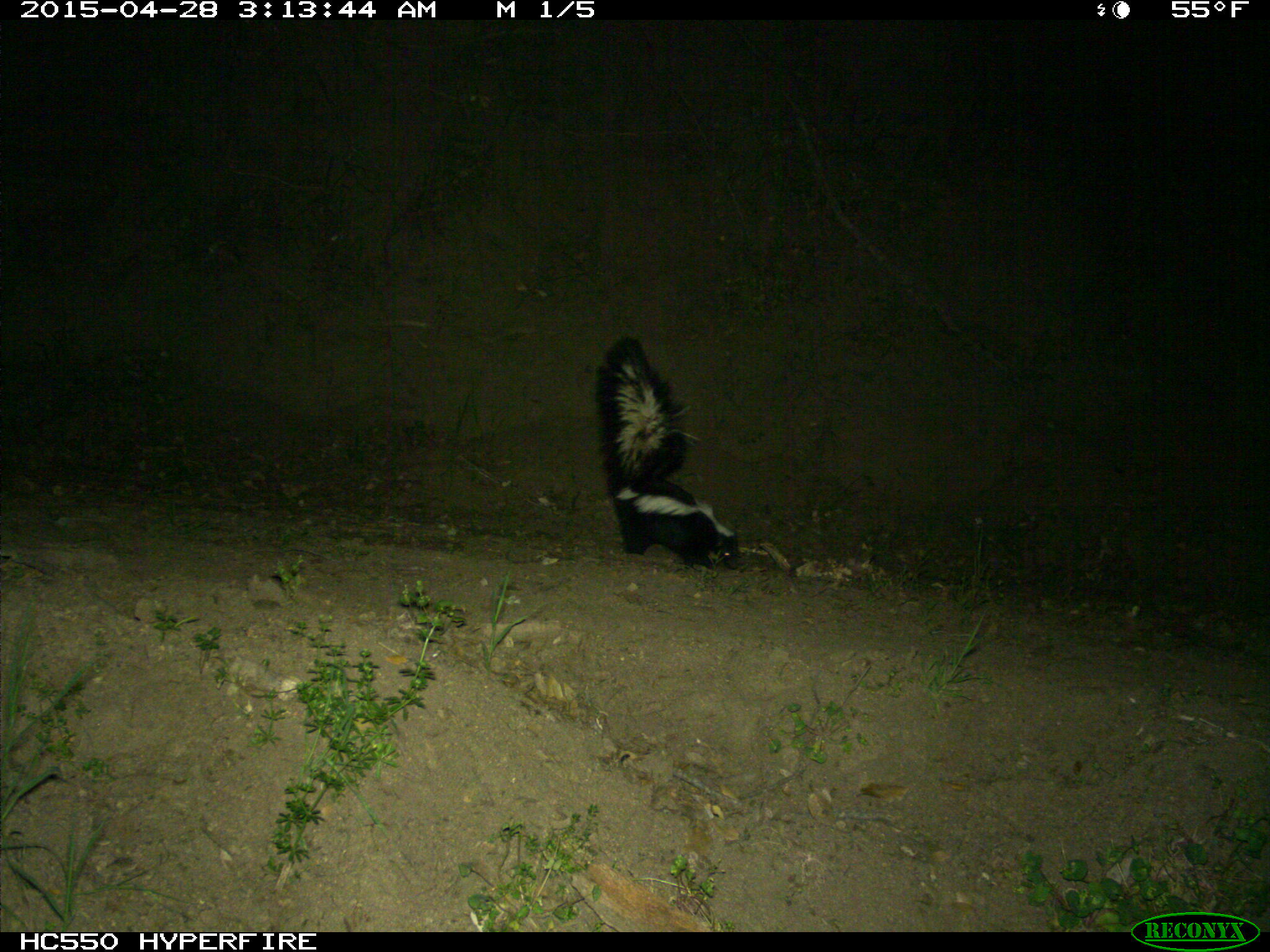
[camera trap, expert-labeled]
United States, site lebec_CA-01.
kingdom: Animalia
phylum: Chordata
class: Mammalia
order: Carnivora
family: Mephitidae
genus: Mephitis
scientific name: Mephitis mephitis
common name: striped skunk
Mephitis mephitis (striped skunk).